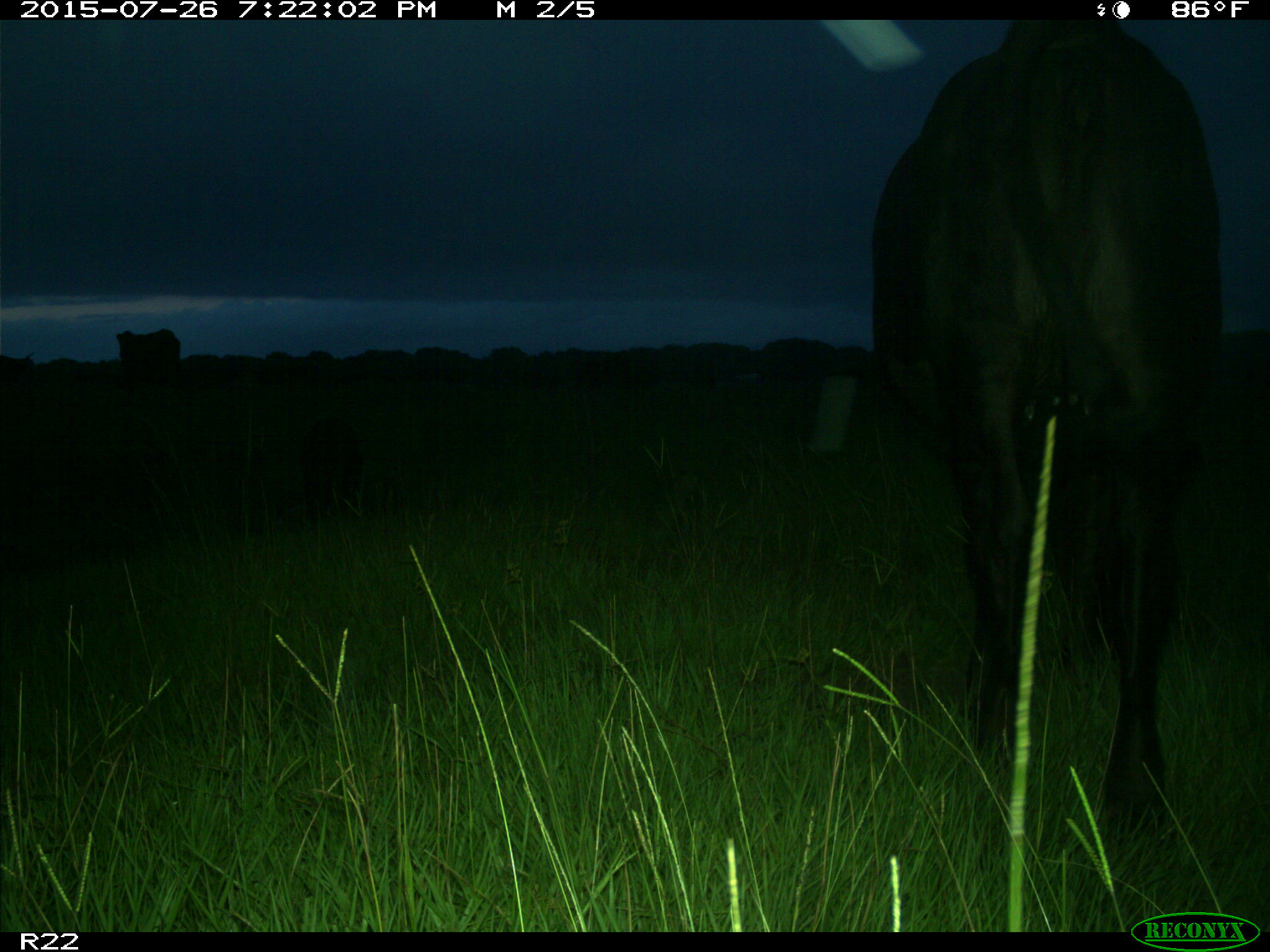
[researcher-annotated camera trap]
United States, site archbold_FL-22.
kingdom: Animalia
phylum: Chordata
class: Mammalia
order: Artiodactyla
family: Bovidae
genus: Bos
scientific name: Bos taurus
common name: domestic cow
Bos taurus (domestic cow).